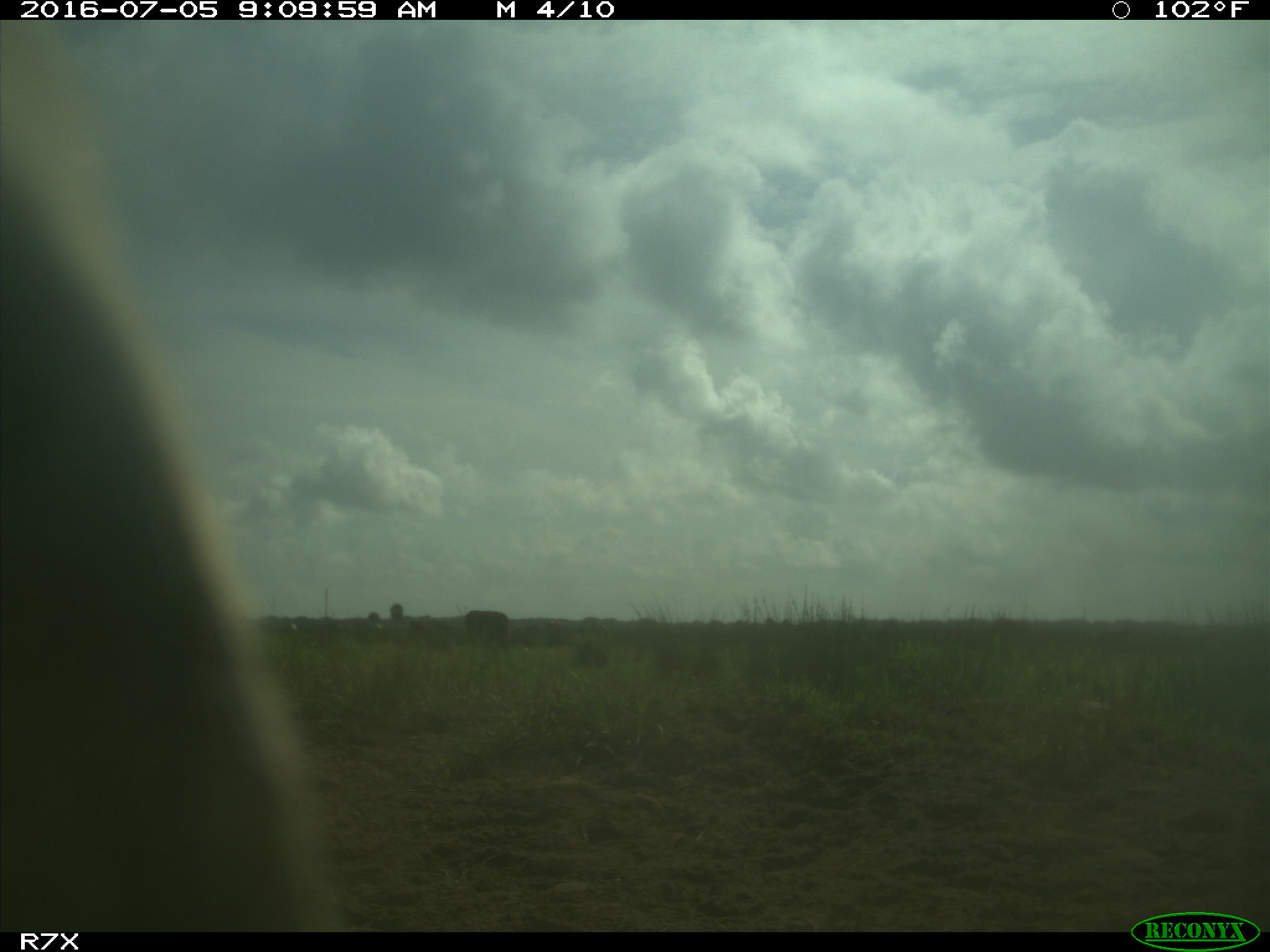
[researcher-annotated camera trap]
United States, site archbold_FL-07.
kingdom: Animalia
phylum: Chordata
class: Mammalia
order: Artiodactyla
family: Bovidae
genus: Bos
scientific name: Bos taurus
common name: domestic cow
Bos taurus (domestic cow).